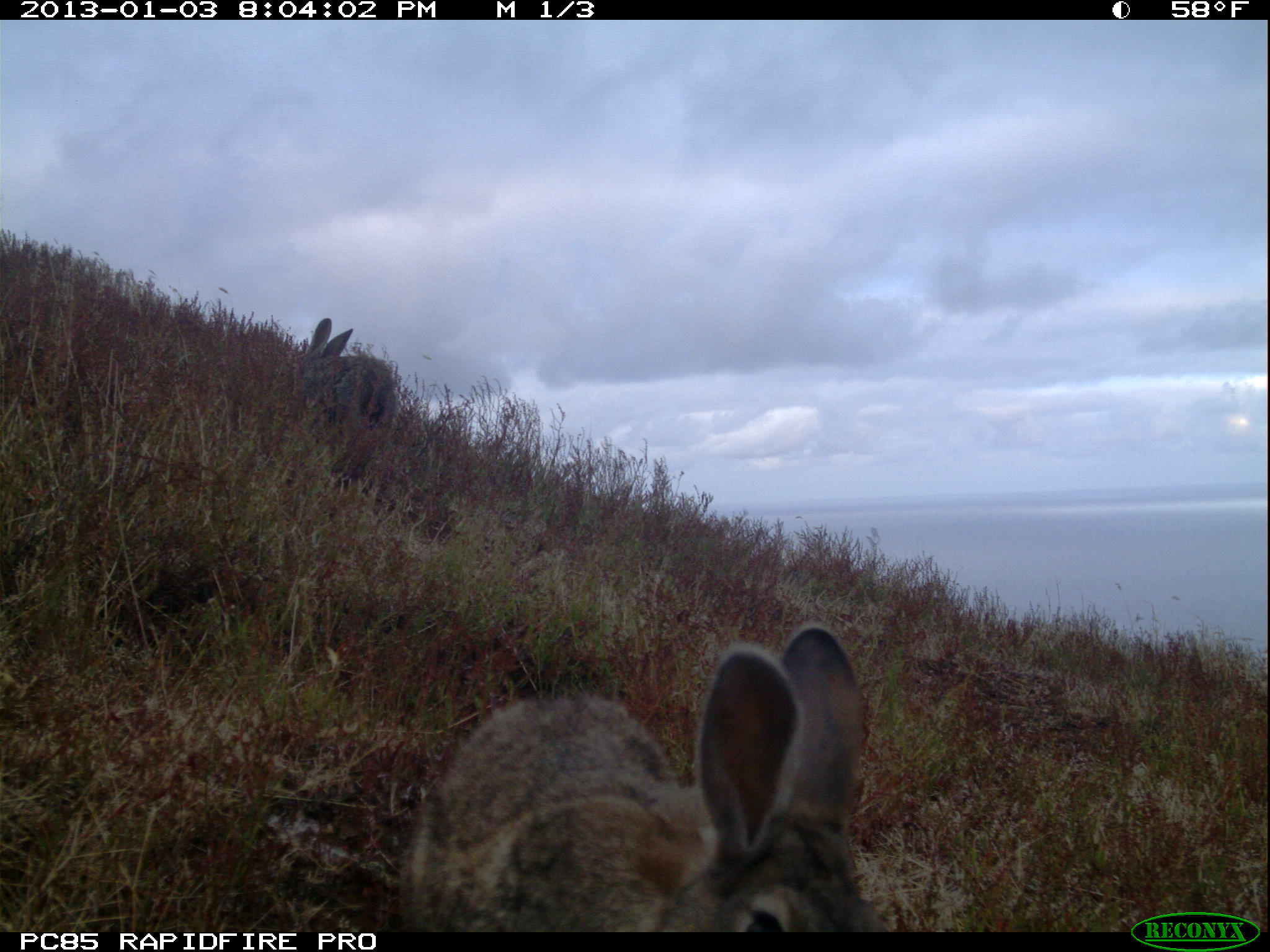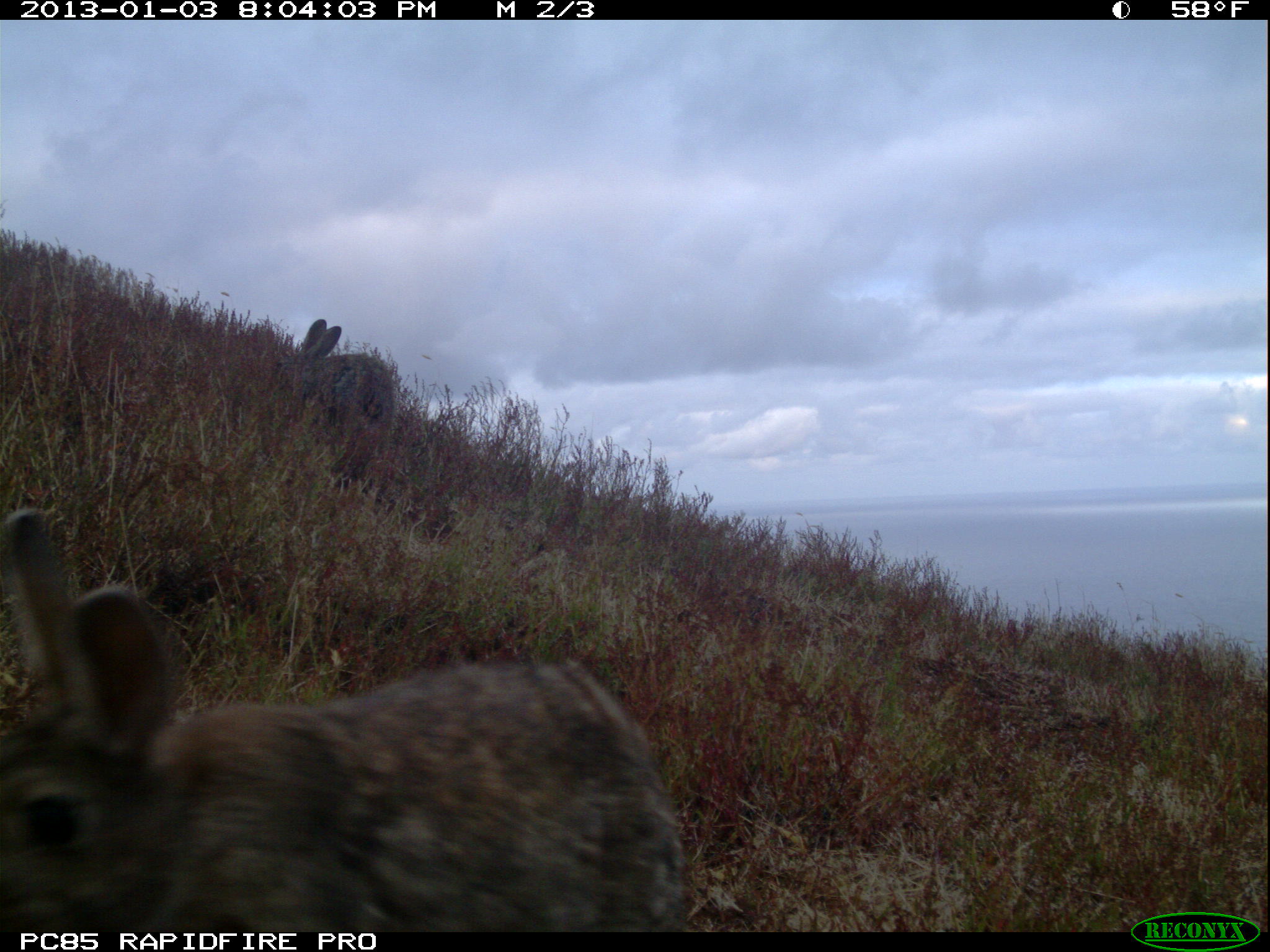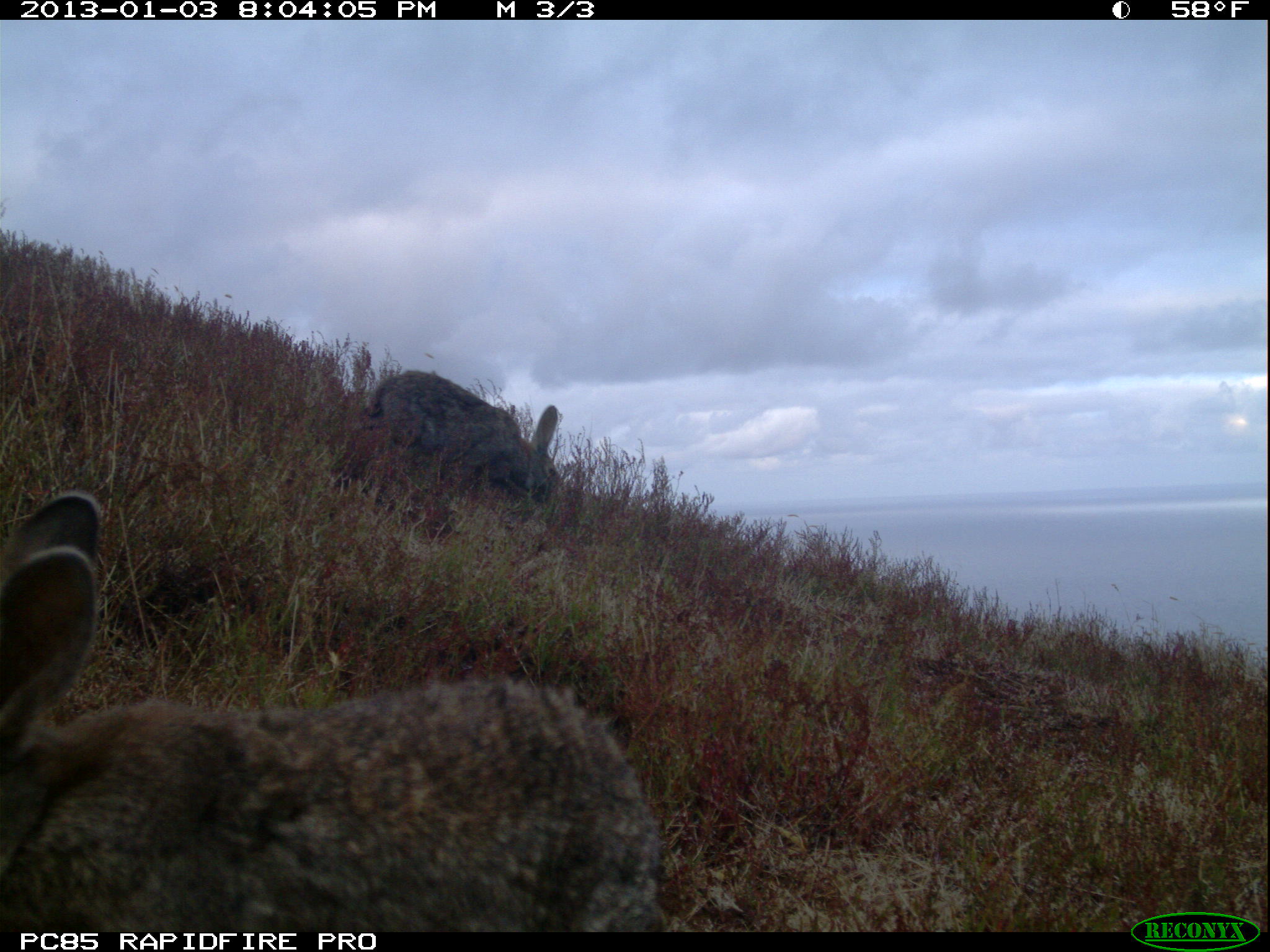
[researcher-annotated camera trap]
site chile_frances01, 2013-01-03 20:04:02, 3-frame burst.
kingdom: Animalia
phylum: Chordata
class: Mammalia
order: Lagomorpha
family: Leporidae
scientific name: Leporidae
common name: rabbits and hares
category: rabbit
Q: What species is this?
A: Rabbit (rabbits and hares) (Leporidae).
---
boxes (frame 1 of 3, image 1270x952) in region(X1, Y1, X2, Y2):
rabbit: region(398, 624, 884, 932); region(292, 319, 393, 442)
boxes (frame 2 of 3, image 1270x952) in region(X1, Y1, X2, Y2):
rabbit: region(0, 499, 686, 932); region(277, 317, 398, 487)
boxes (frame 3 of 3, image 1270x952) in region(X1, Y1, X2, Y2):
rabbit: region(1, 482, 666, 928); region(321, 368, 567, 520)